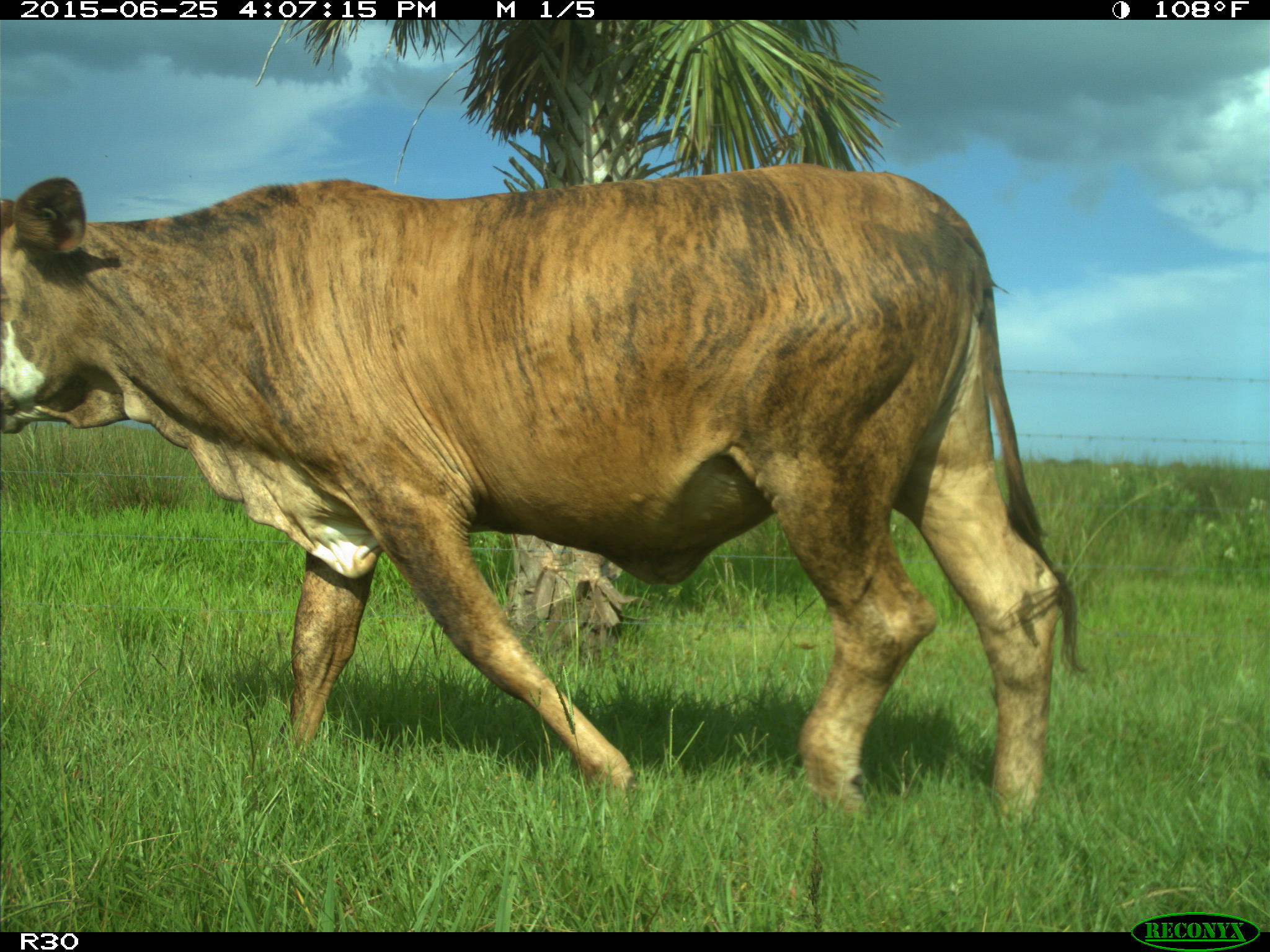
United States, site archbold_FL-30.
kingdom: Animalia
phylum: Chordata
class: Mammalia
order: Artiodactyla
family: Bovidae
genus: Bos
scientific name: Bos taurus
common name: domestic cow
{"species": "Bos taurus (domestic cow)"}